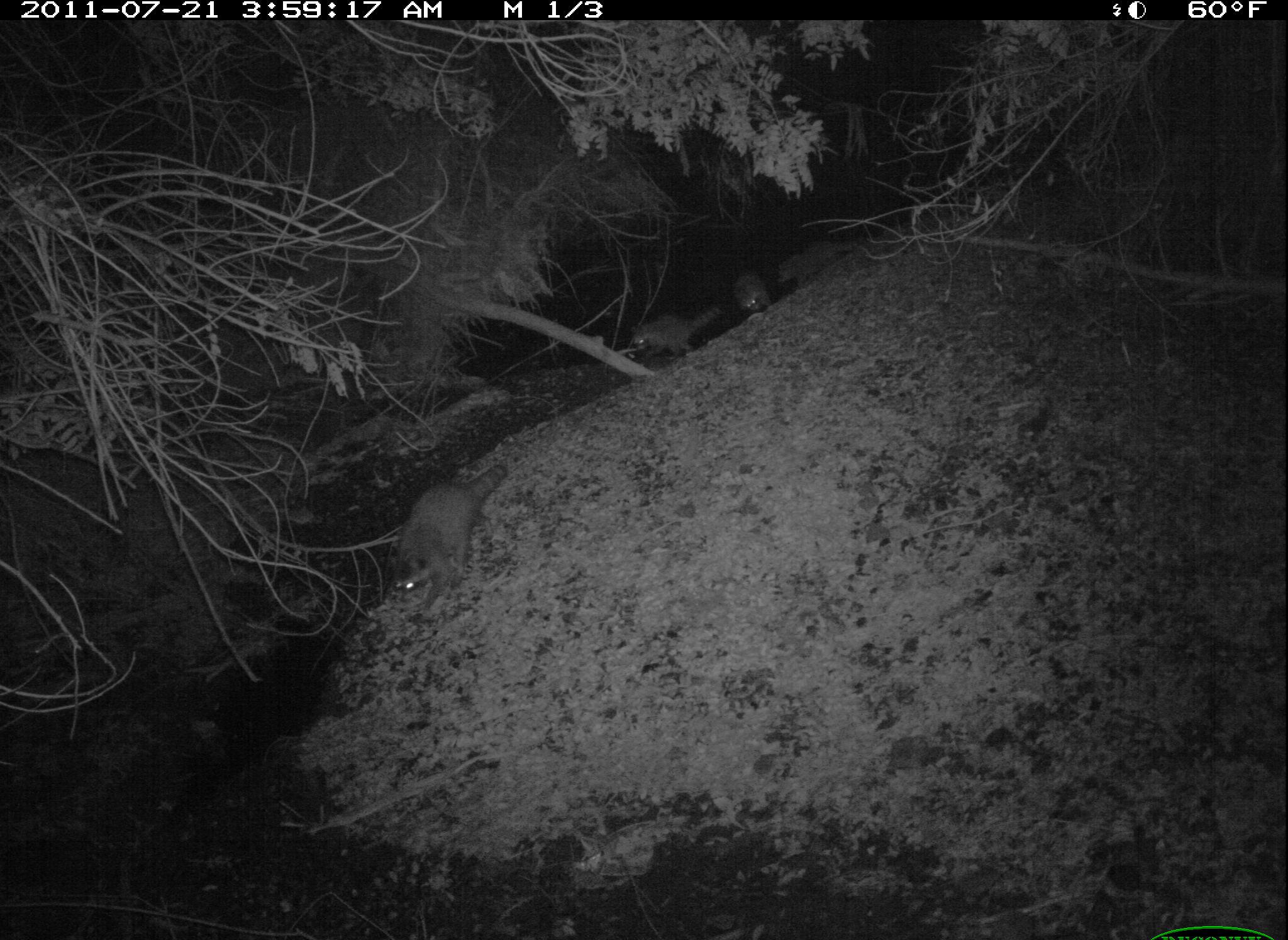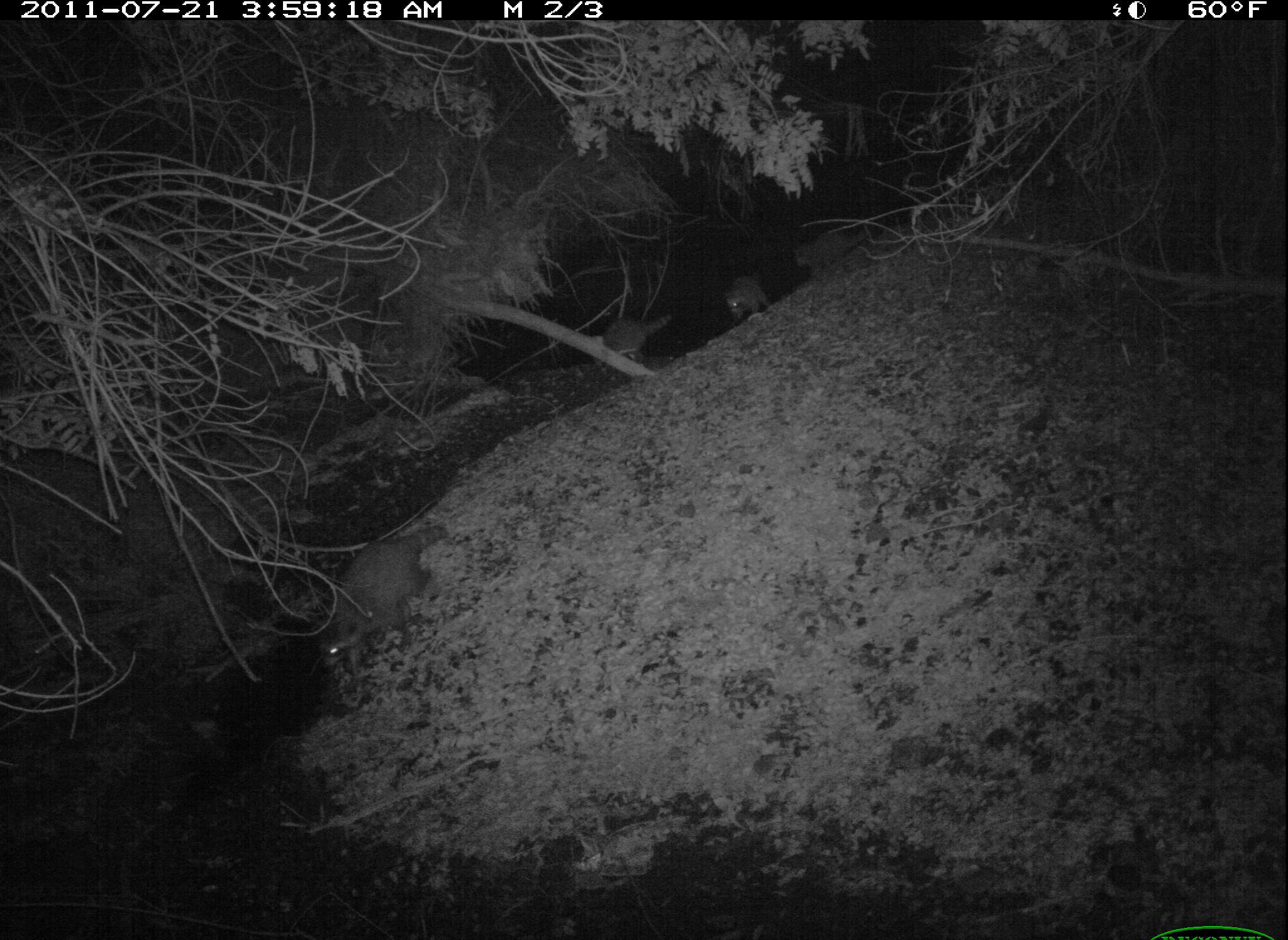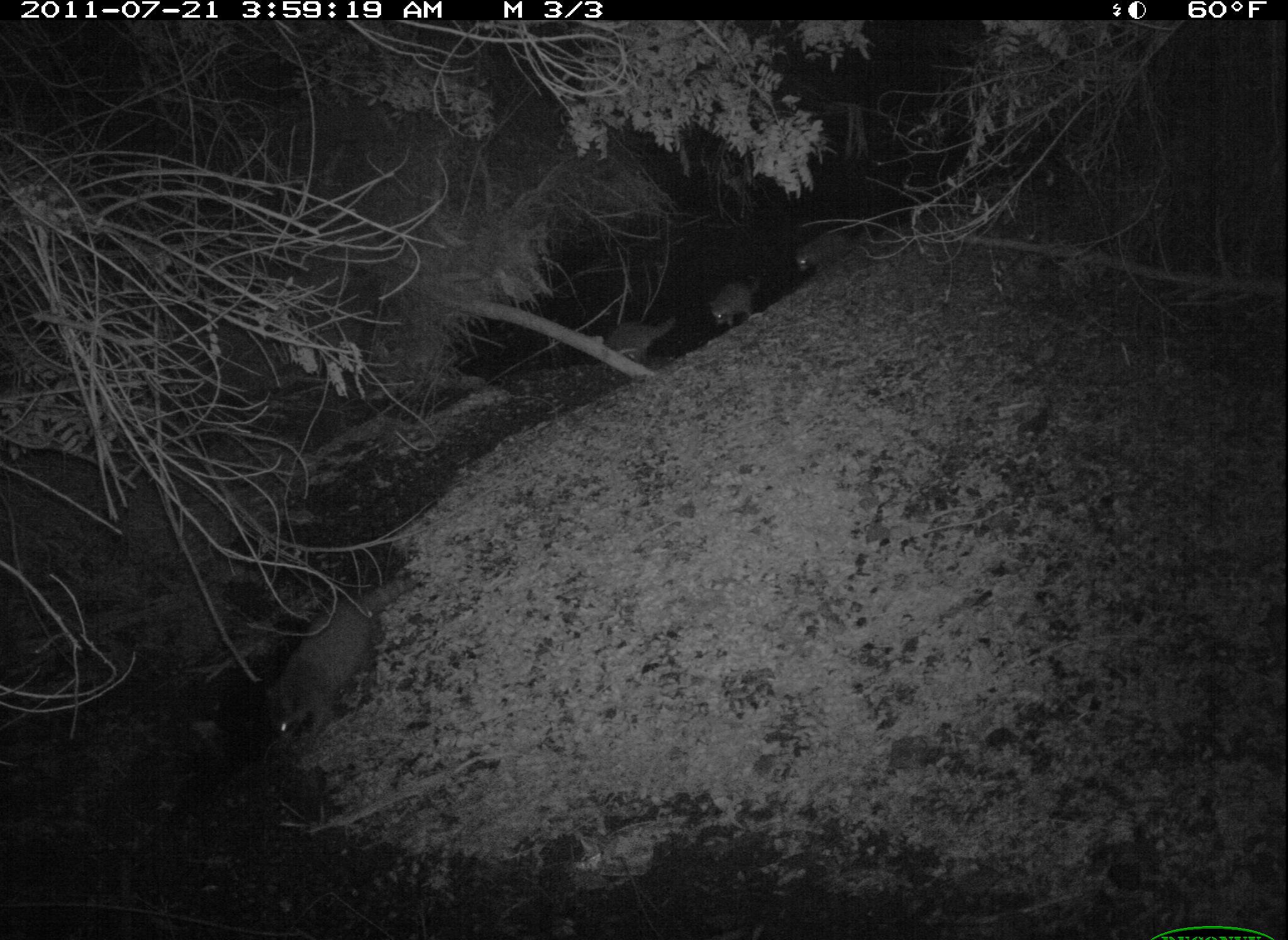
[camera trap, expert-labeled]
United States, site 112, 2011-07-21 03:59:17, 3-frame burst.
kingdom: Animalia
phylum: Chordata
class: Mammalia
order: Carnivora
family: Procyonidae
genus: Procyon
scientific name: Procyon lotor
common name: raccoon